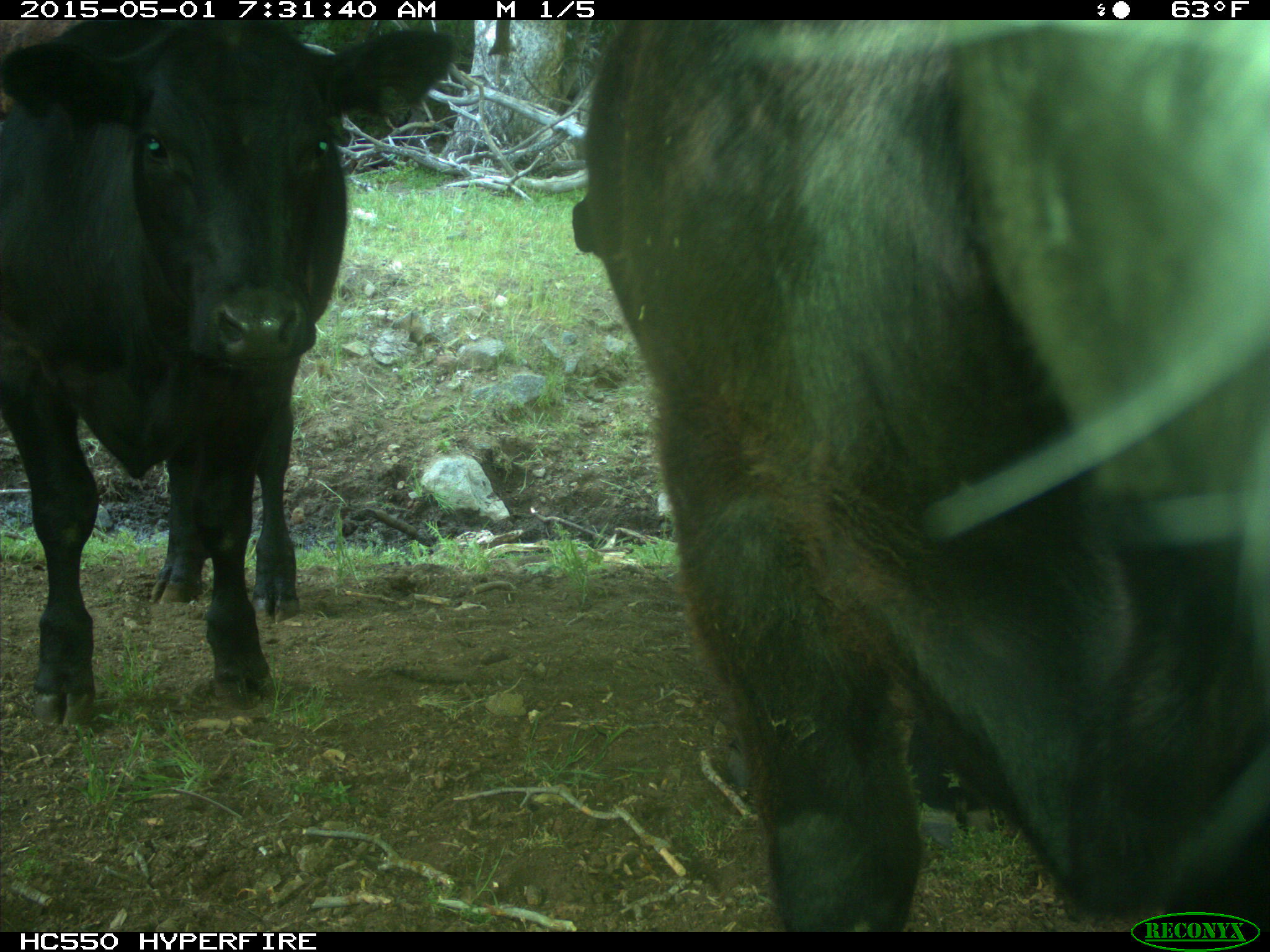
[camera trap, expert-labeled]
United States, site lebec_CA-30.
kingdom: Animalia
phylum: Chordata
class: Mammalia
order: Artiodactyla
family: Bovidae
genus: Bos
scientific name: Bos taurus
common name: domestic cow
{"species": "Bos taurus (domestic cow)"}